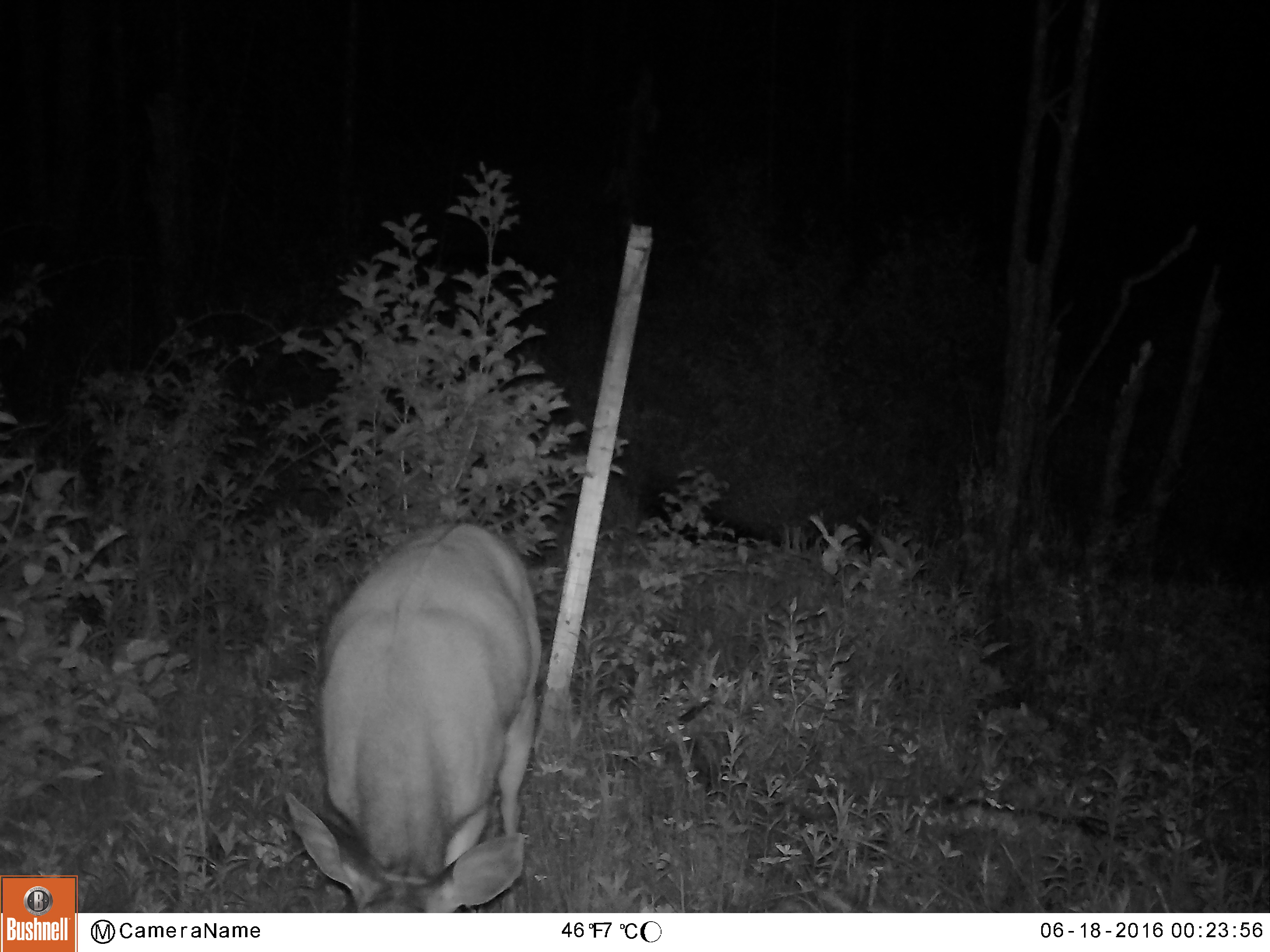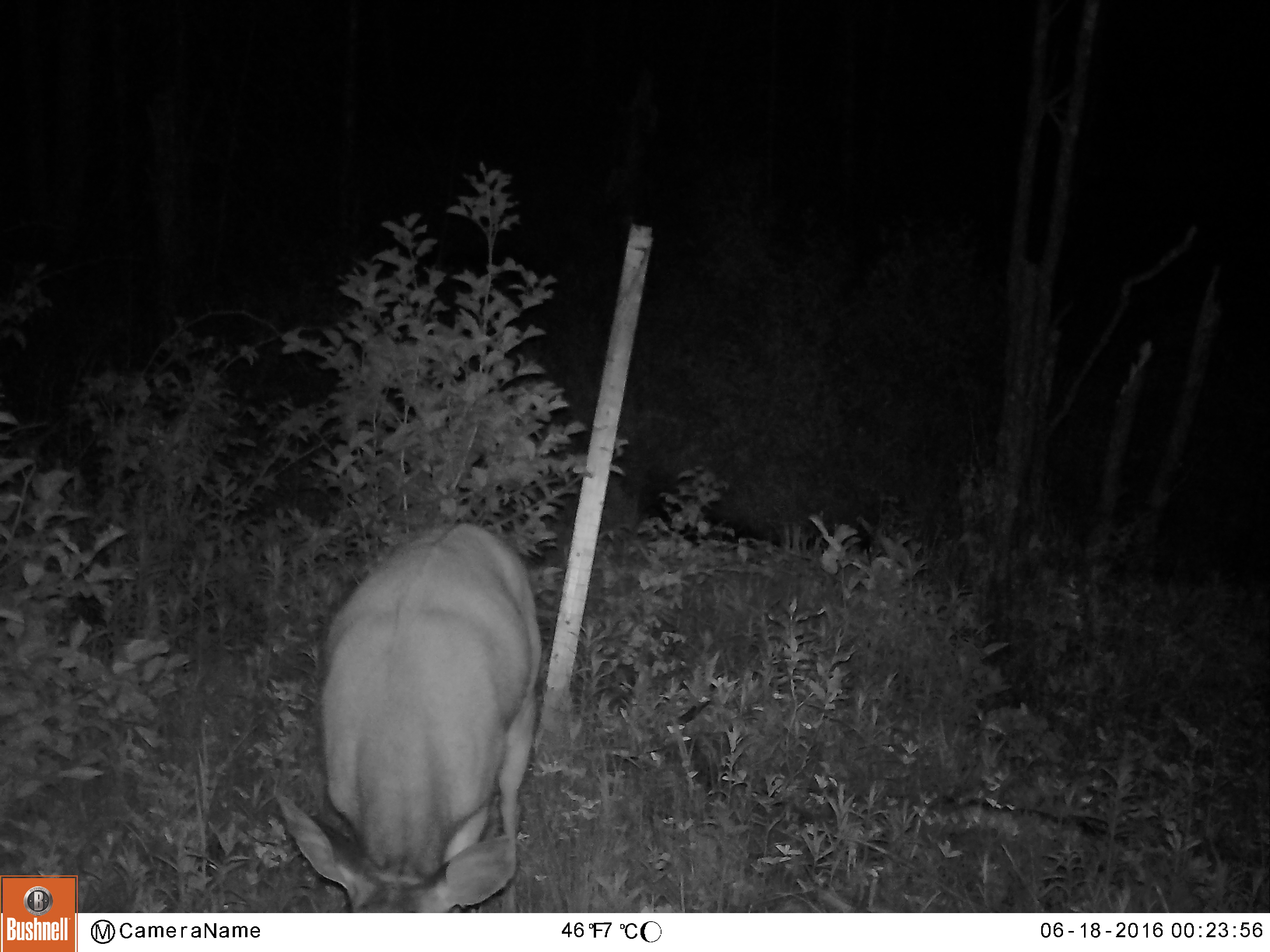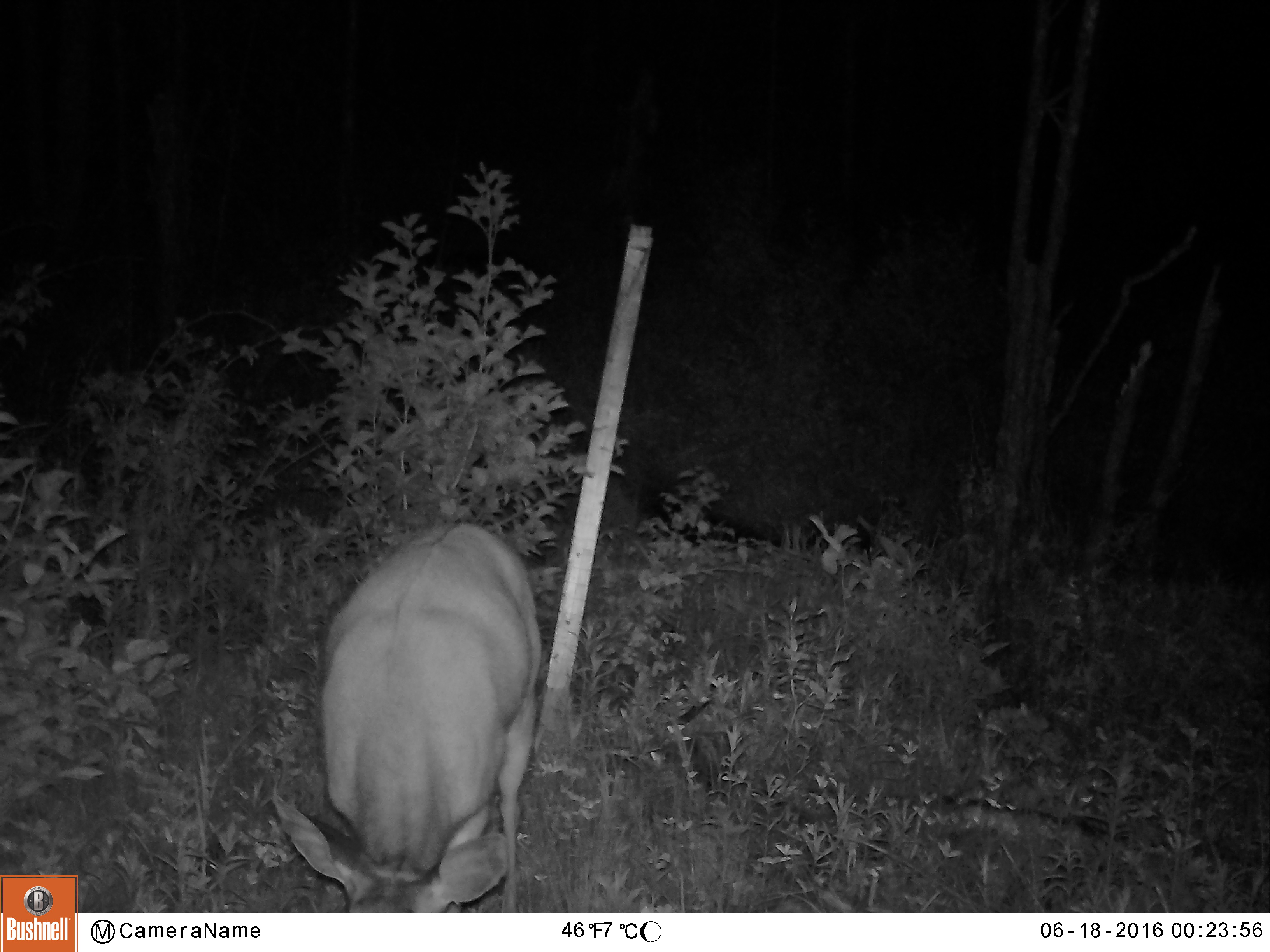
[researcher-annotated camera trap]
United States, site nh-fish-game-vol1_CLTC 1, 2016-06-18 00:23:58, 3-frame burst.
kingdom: Animalia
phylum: Chordata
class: Mammalia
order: Artiodactyla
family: Cervidae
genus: Odocoileus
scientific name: Odocoileus virginianus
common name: white-tailed deer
White-tailed deer (Odocoileus virginianus).